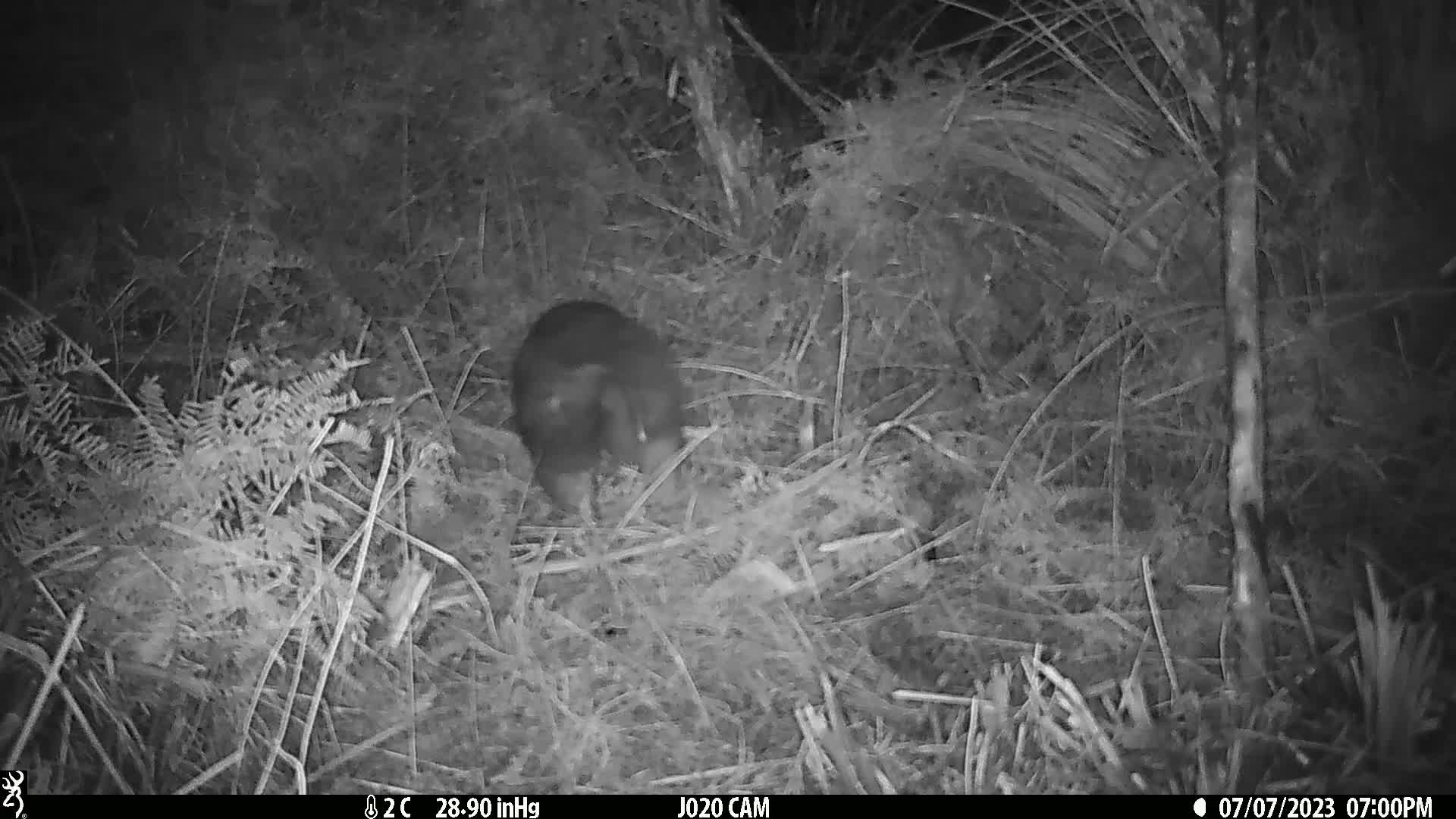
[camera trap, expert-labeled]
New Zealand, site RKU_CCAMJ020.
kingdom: Animalia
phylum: Chordata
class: Mammalia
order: Diprotodontia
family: Phalangeridae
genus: Trichosurus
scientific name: Trichosurus vulpecula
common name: common brushtail possum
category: possum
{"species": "possum (common brushtail possum) (Trichosurus vulpecula)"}